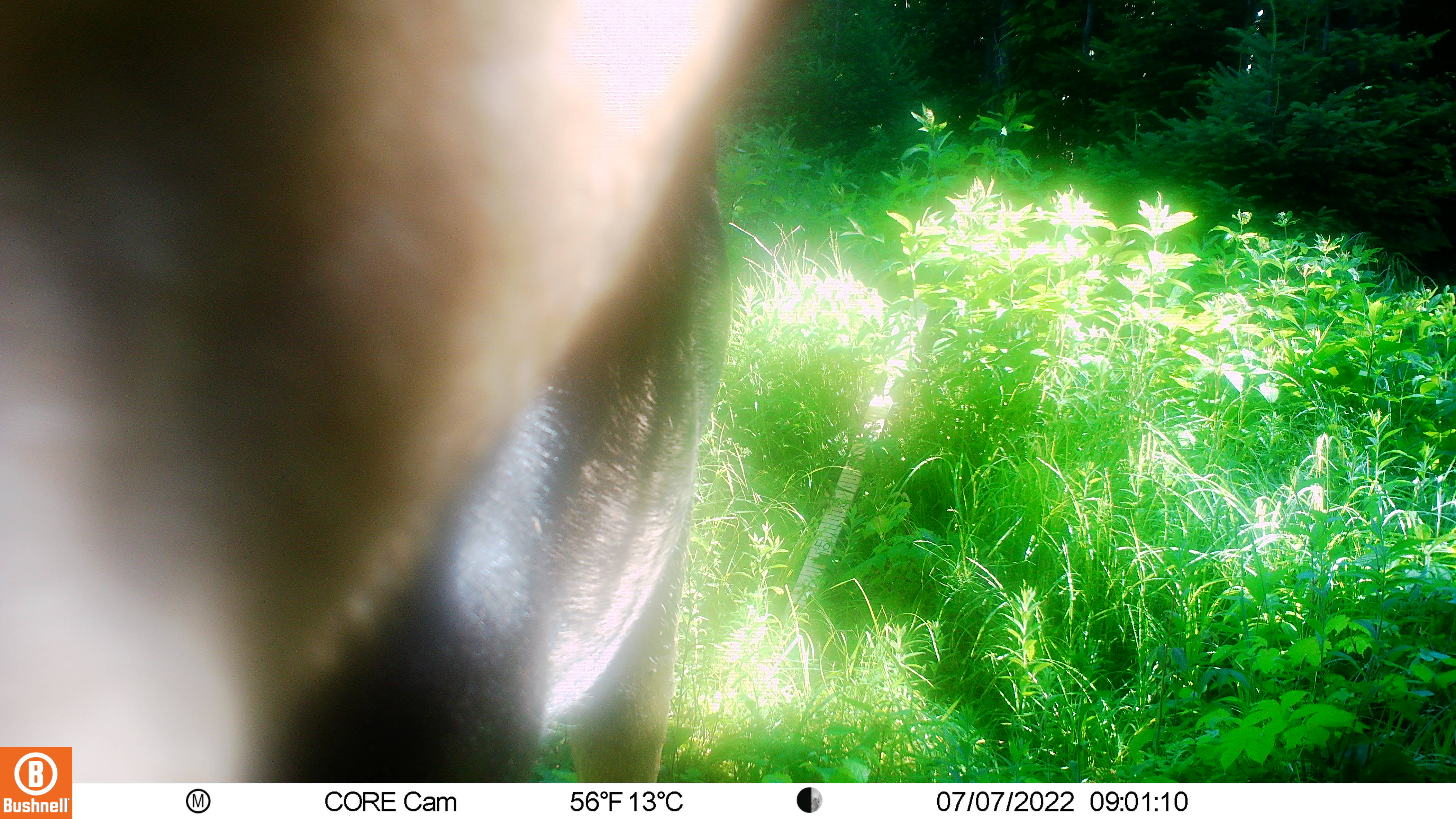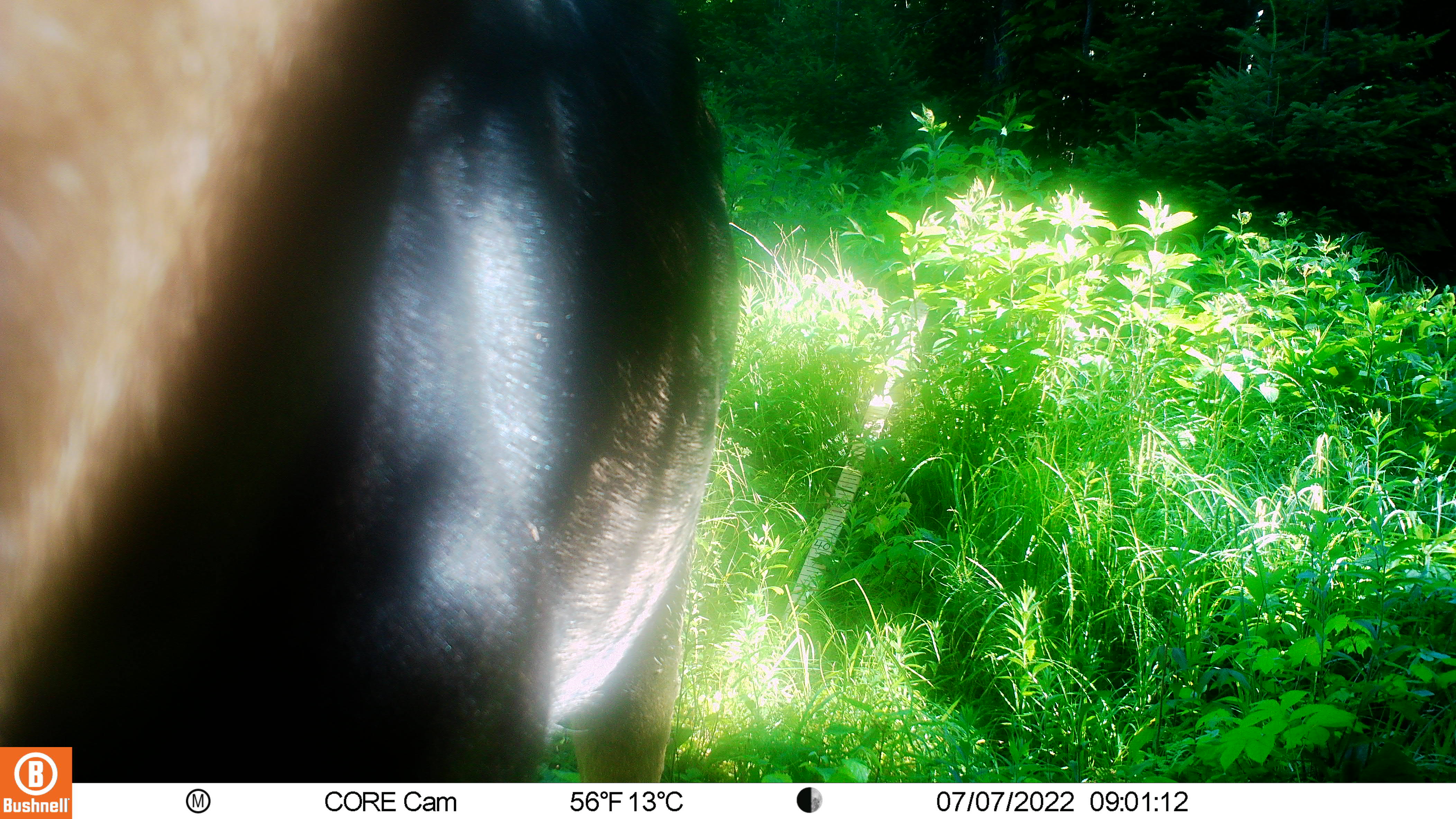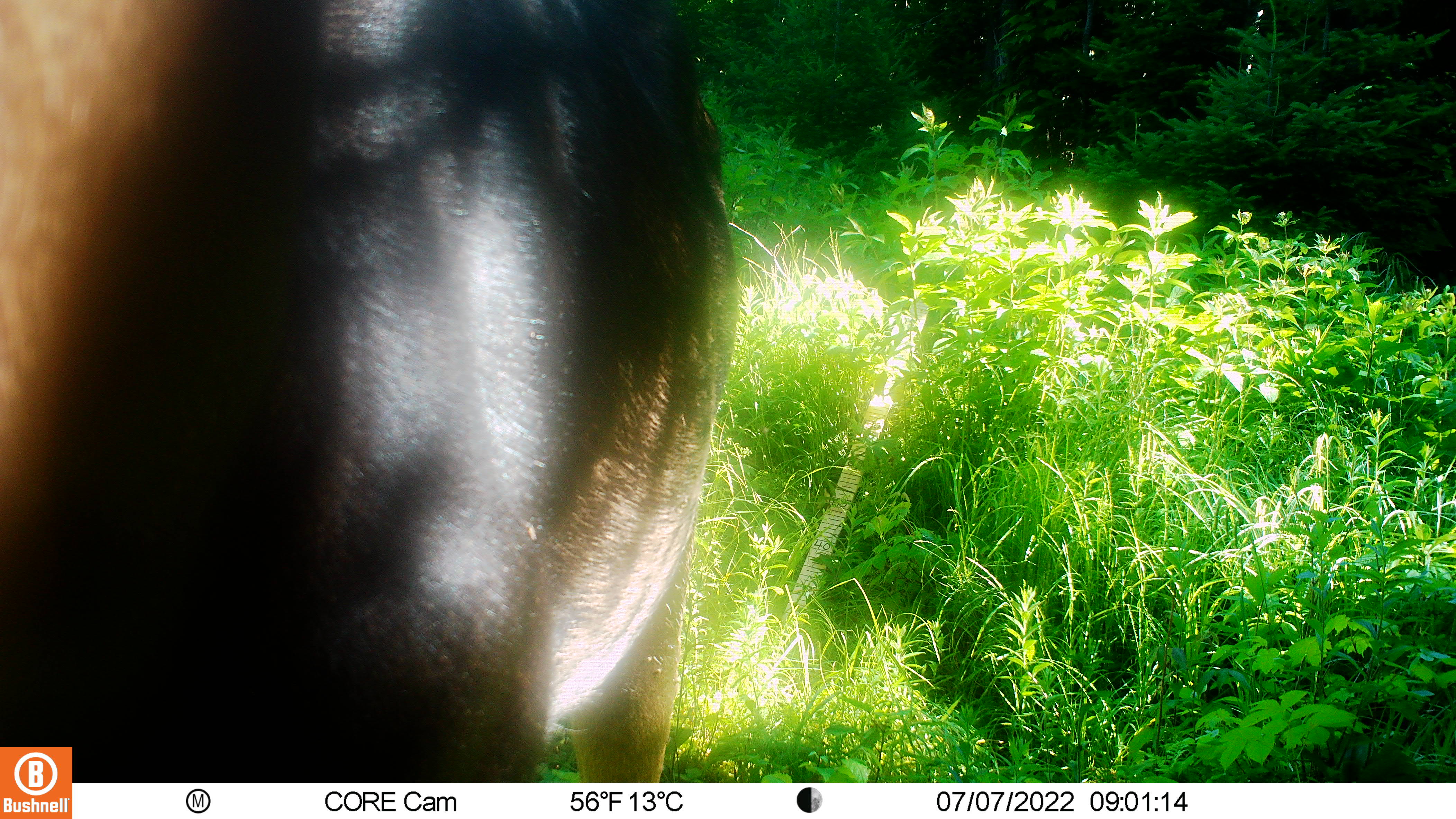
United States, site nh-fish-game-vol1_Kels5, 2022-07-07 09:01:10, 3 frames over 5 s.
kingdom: Animalia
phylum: Chordata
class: Mammalia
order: Artiodactyla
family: Cervidae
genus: Alces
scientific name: Alces alces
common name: moose